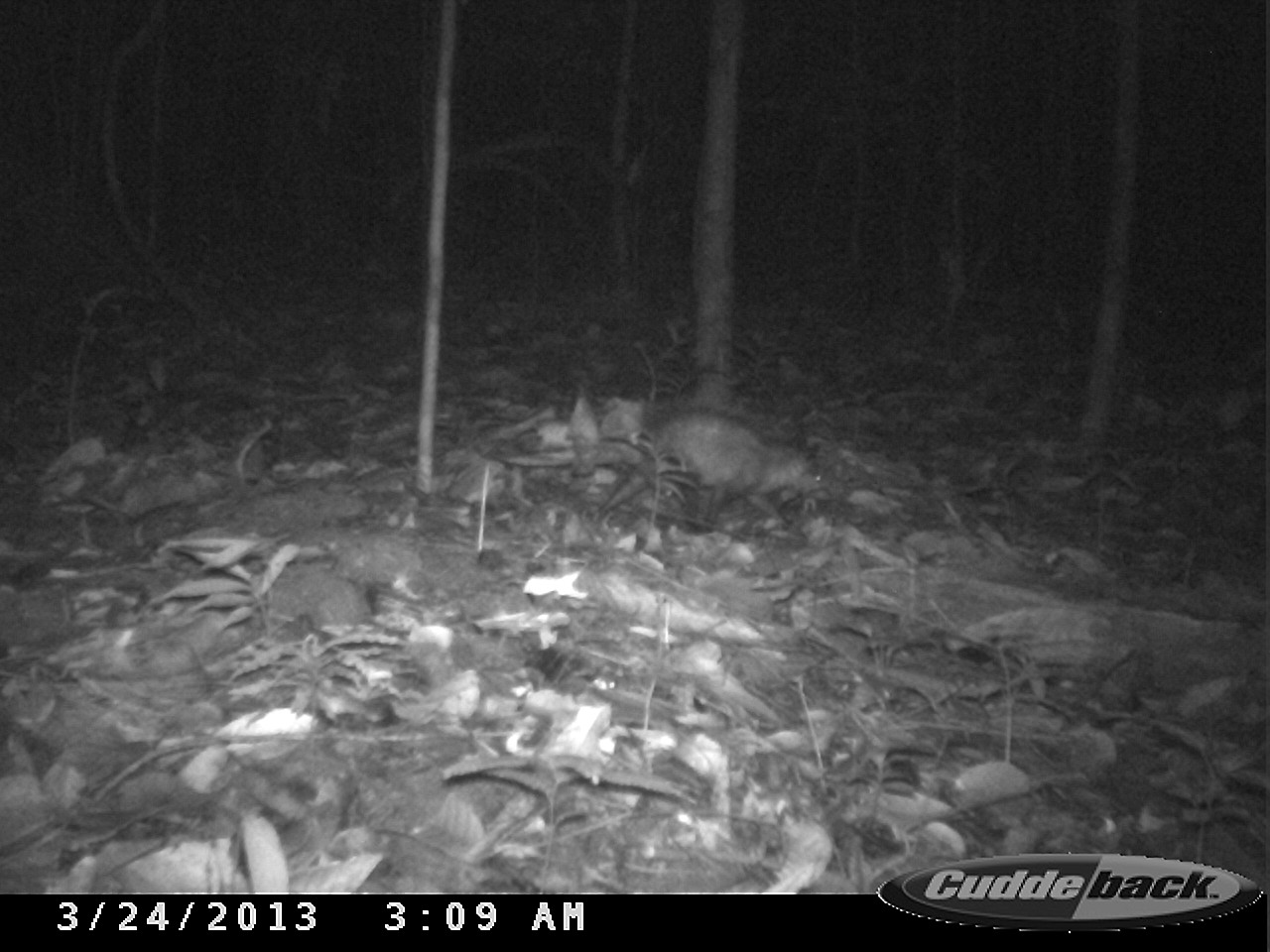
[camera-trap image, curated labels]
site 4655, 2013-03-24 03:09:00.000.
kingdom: Animalia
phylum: Chordata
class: Mammalia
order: Didelphimorphia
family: Didelphidae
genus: Didelphis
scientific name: Didelphis marsupialis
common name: southern opossum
Didelphis marsupialis (southern opossum), count 1, age adult.